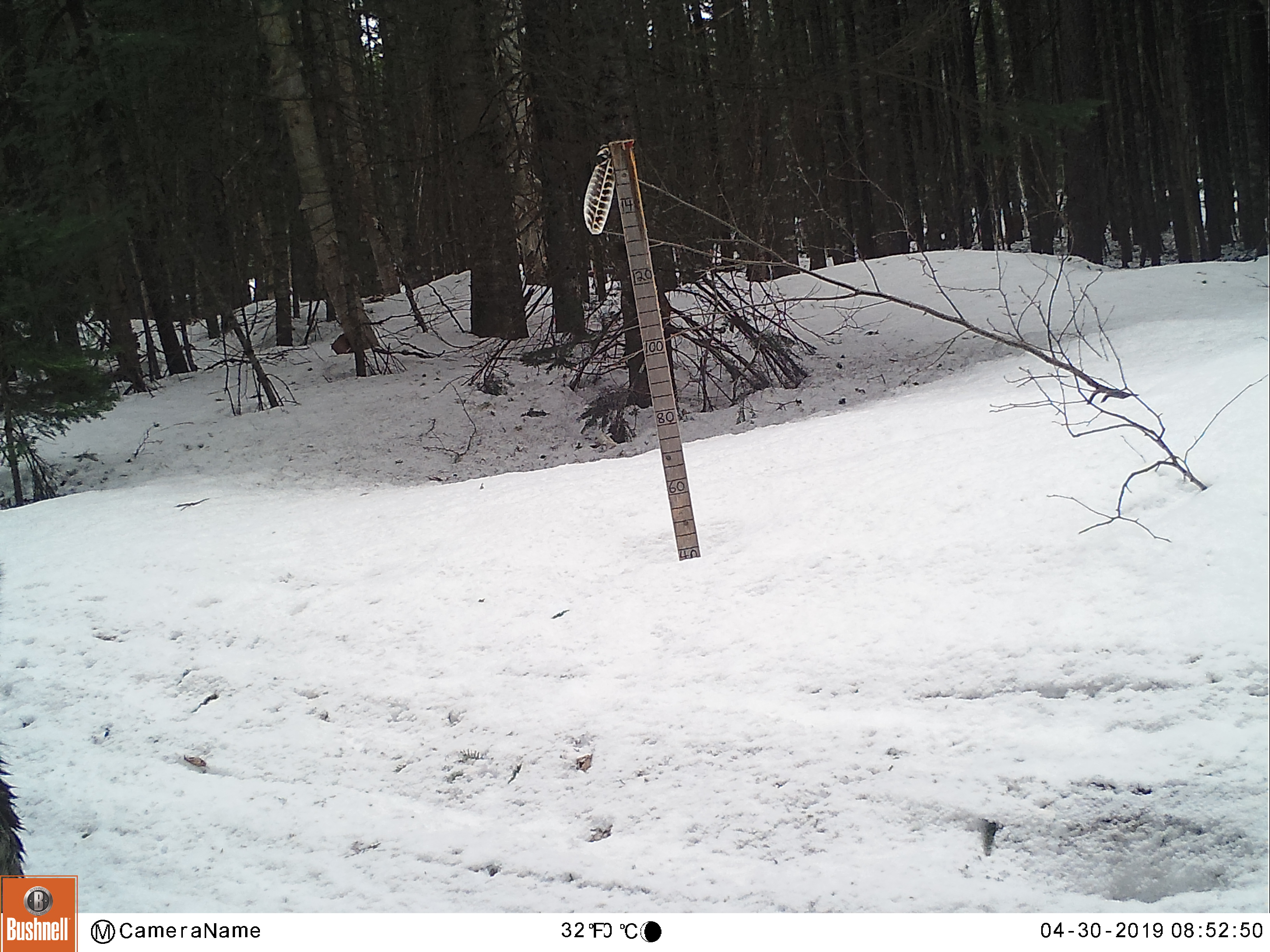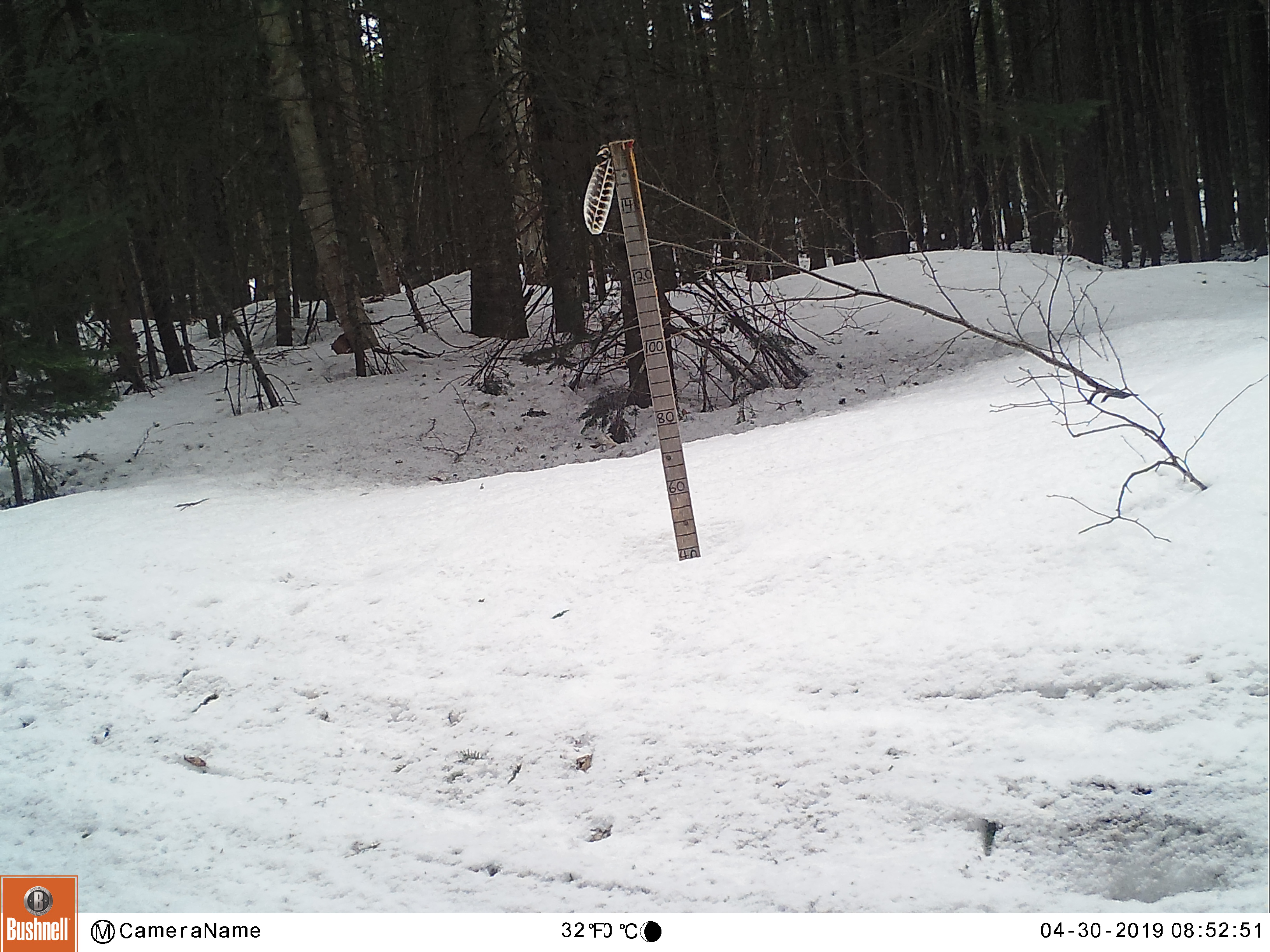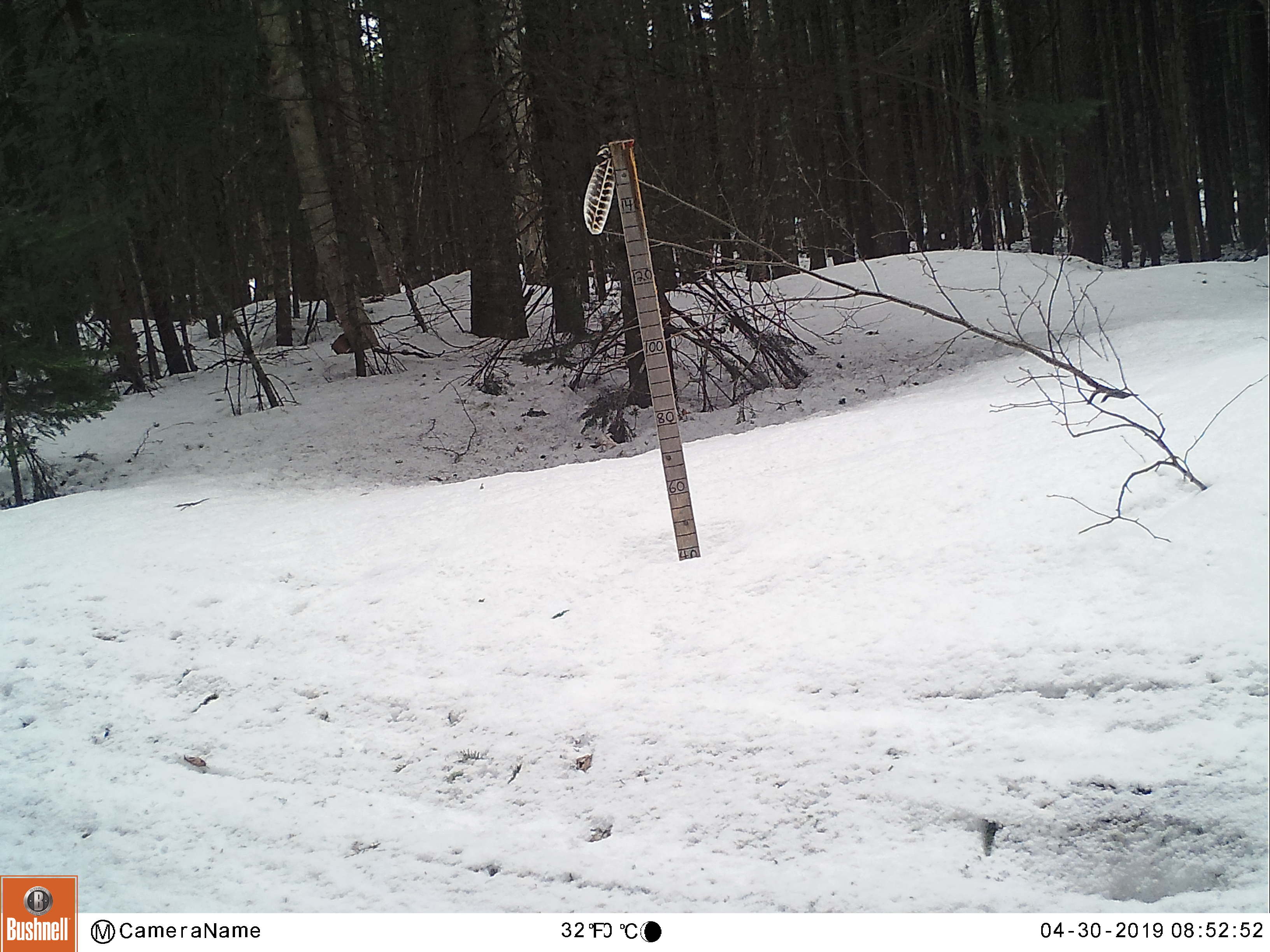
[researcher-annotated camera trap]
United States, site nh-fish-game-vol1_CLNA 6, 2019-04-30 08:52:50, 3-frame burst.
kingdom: Animalia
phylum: Chordata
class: Mammalia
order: Artiodactyla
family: Cervidae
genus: Alces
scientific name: Alces alces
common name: moose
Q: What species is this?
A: Moose (Alces alces).